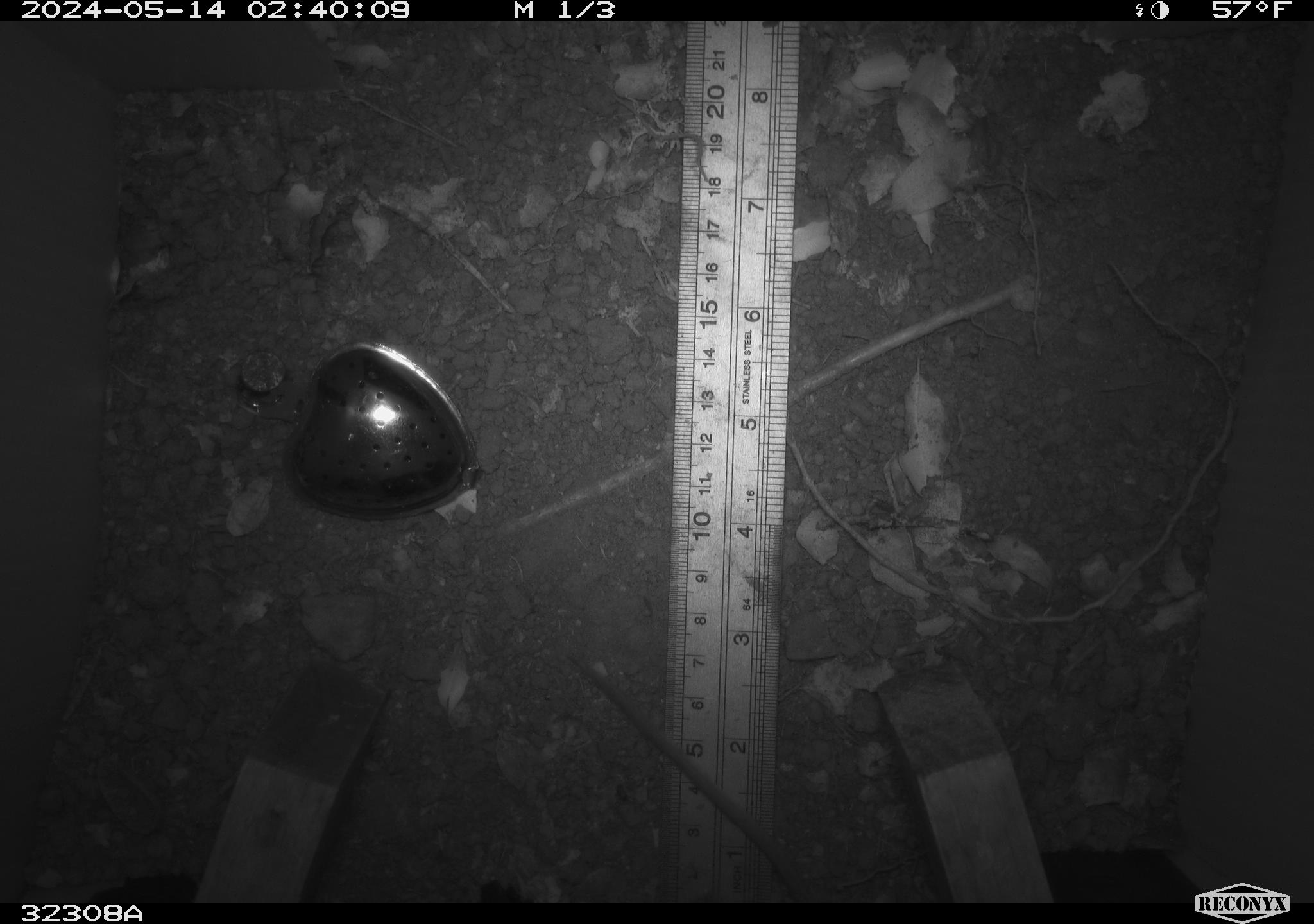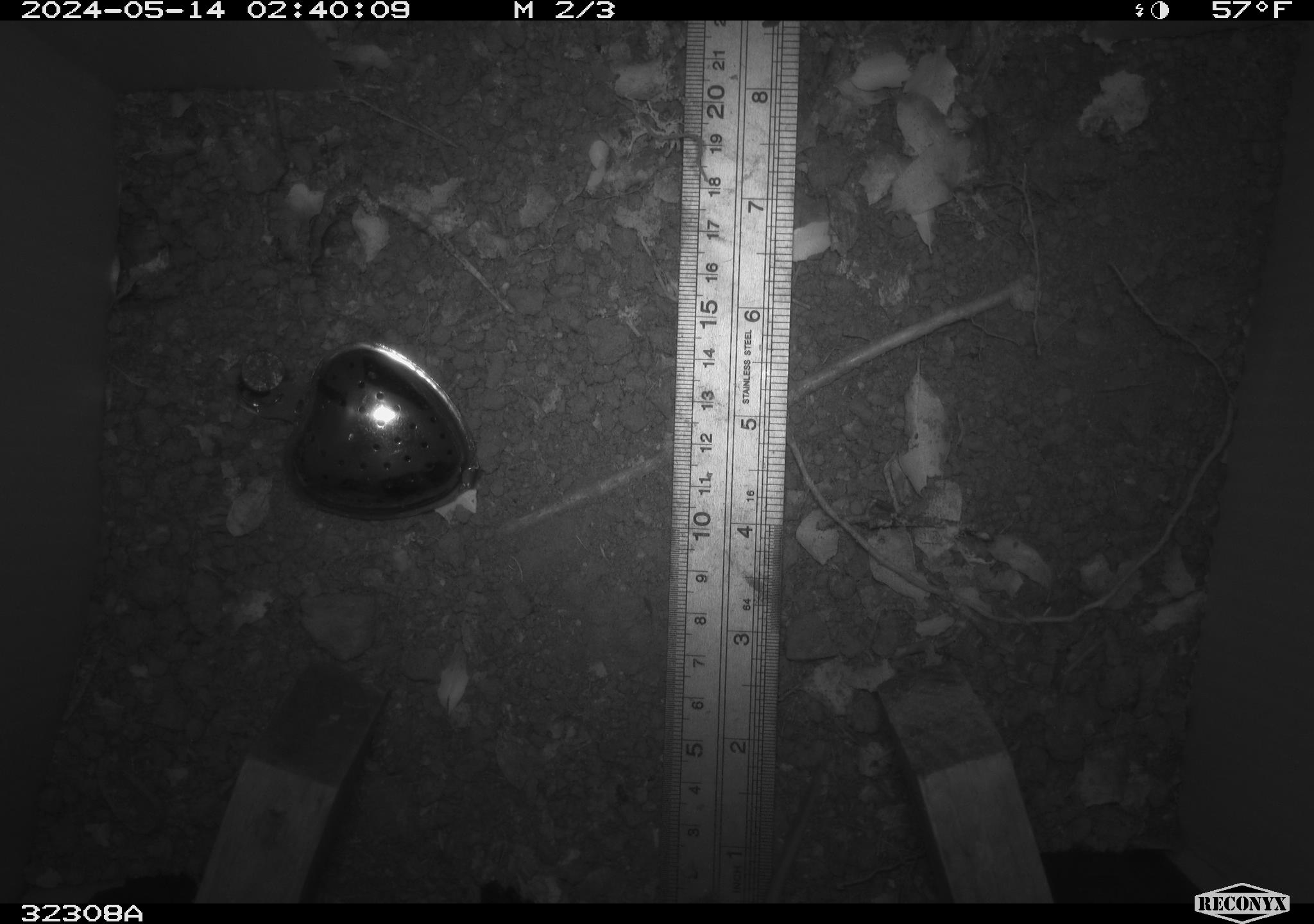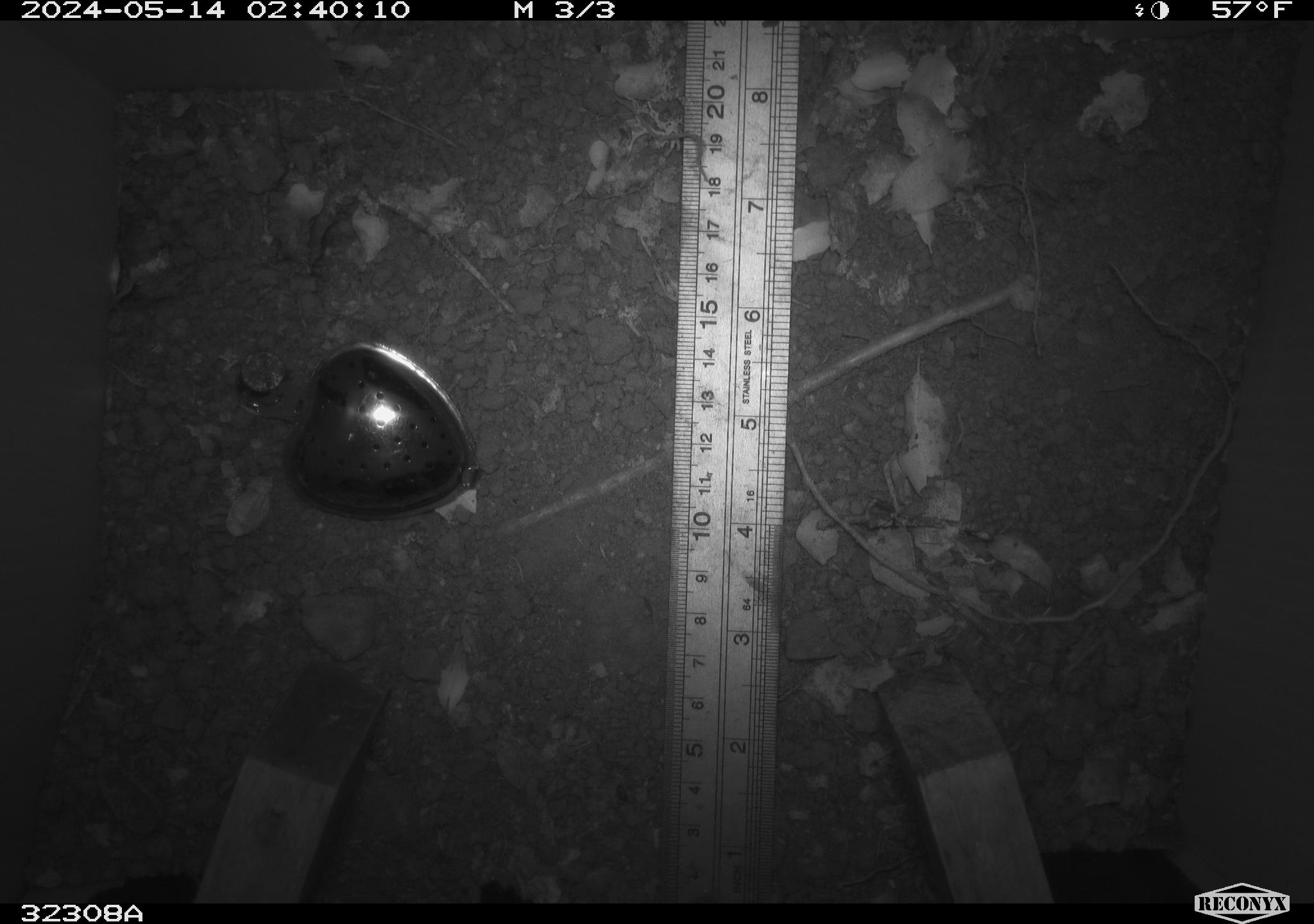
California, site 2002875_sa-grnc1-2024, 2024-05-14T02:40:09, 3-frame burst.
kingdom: Animalia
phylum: Chordata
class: Mammalia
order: Rodentia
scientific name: Rodentia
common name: rodent